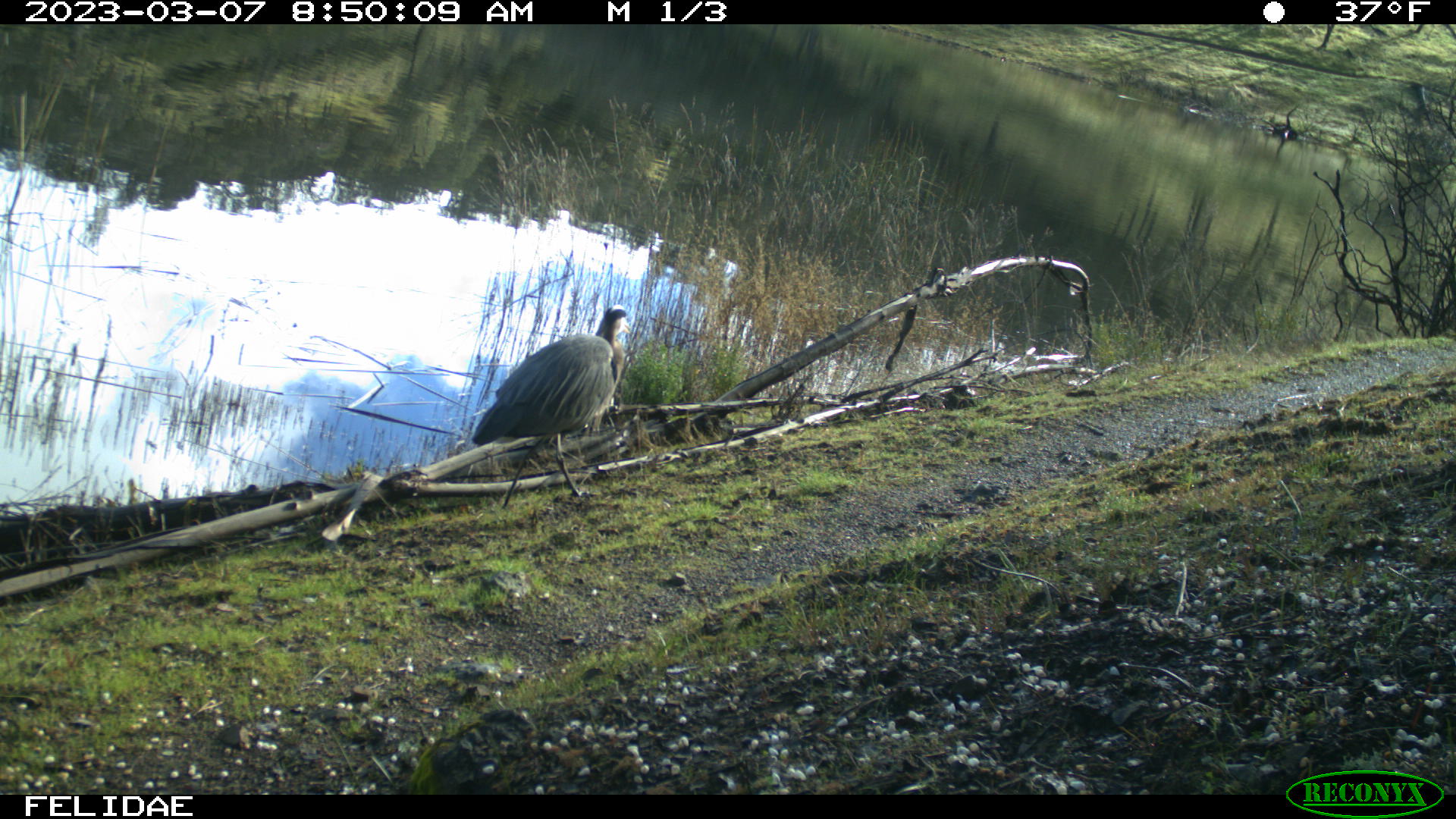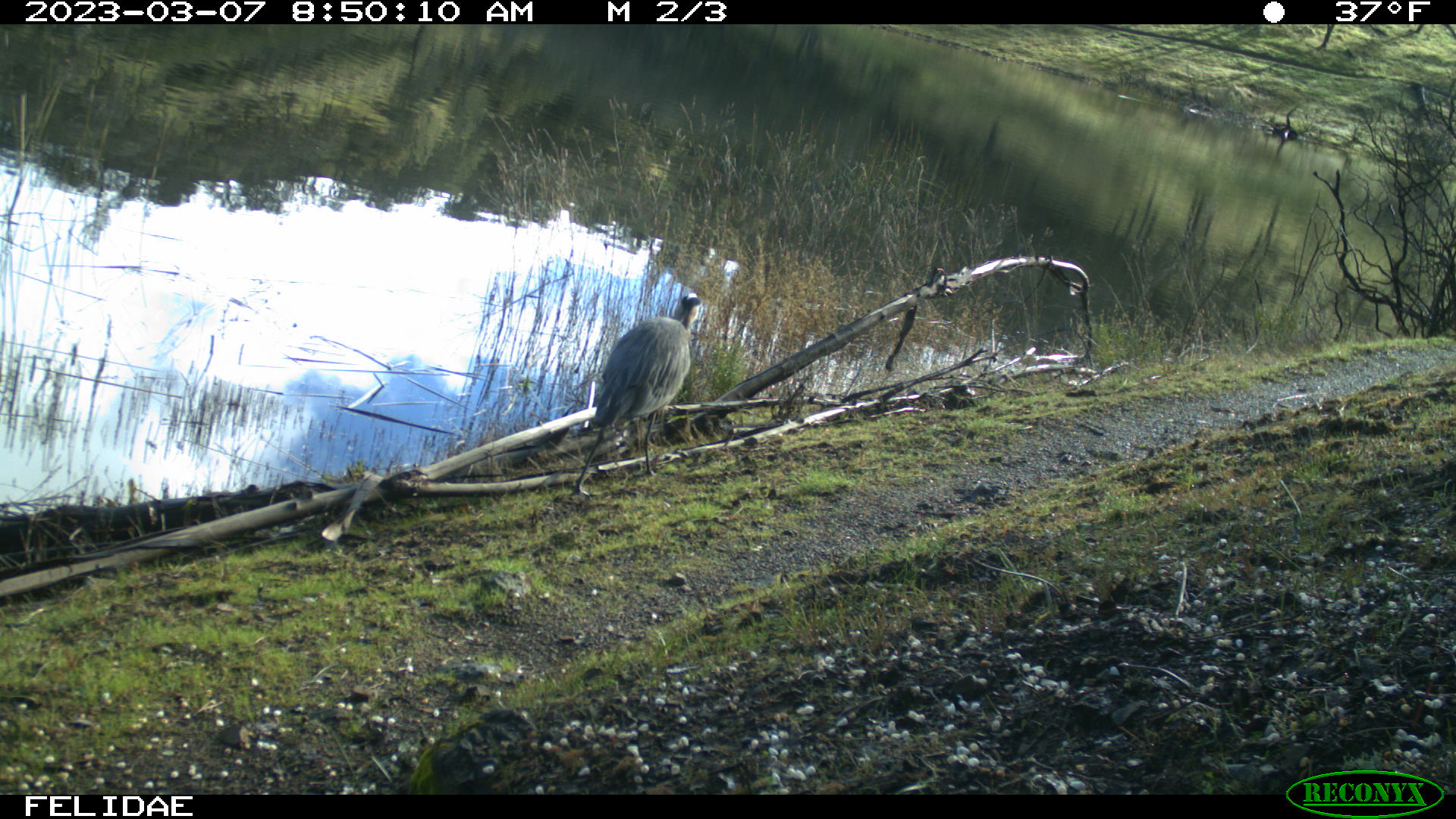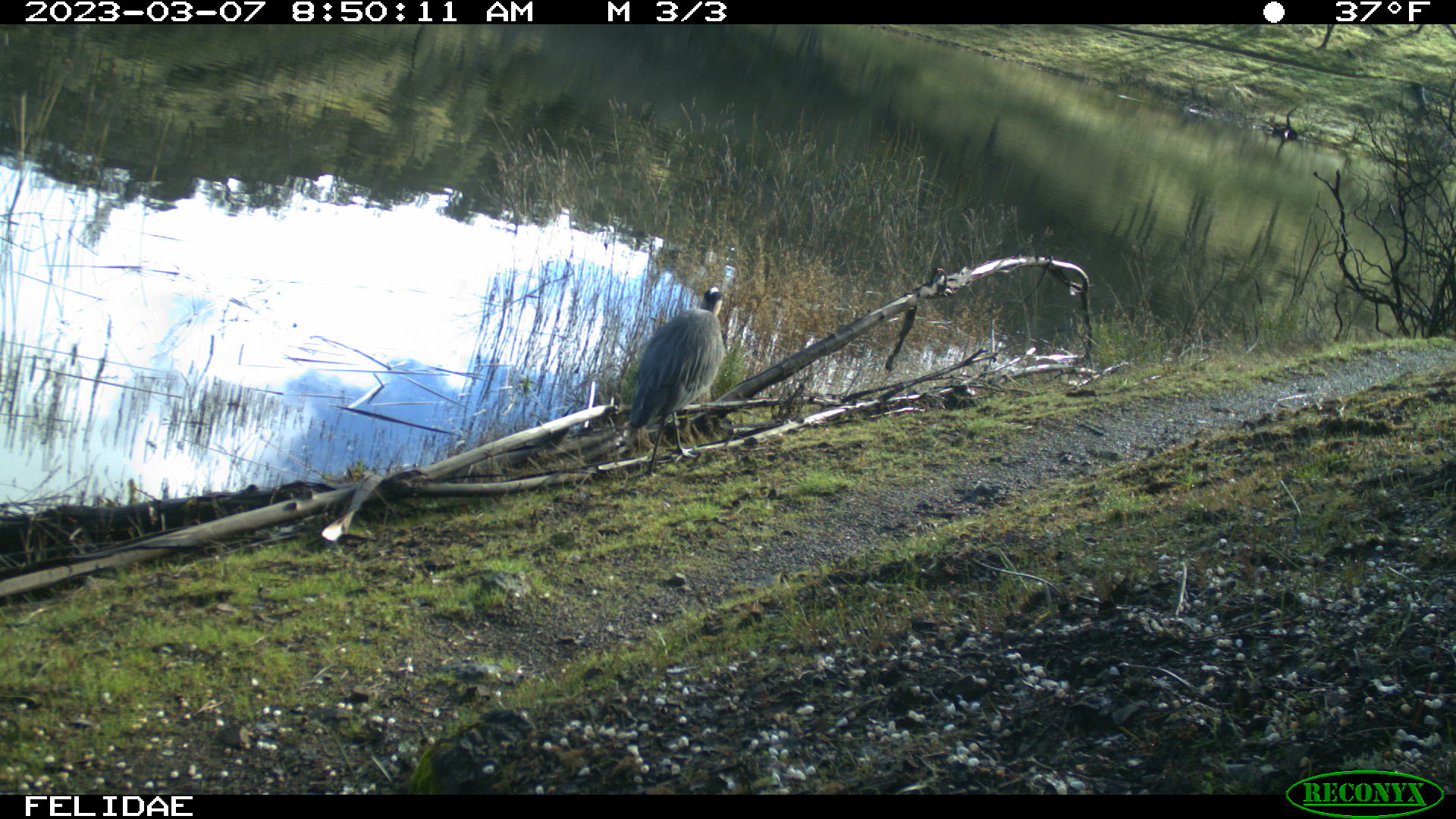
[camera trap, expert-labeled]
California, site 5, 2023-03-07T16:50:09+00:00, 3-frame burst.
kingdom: Animalia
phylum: Chordata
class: Aves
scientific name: Aves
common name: bird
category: unknown bird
Unknown bird (bird) (Aves).